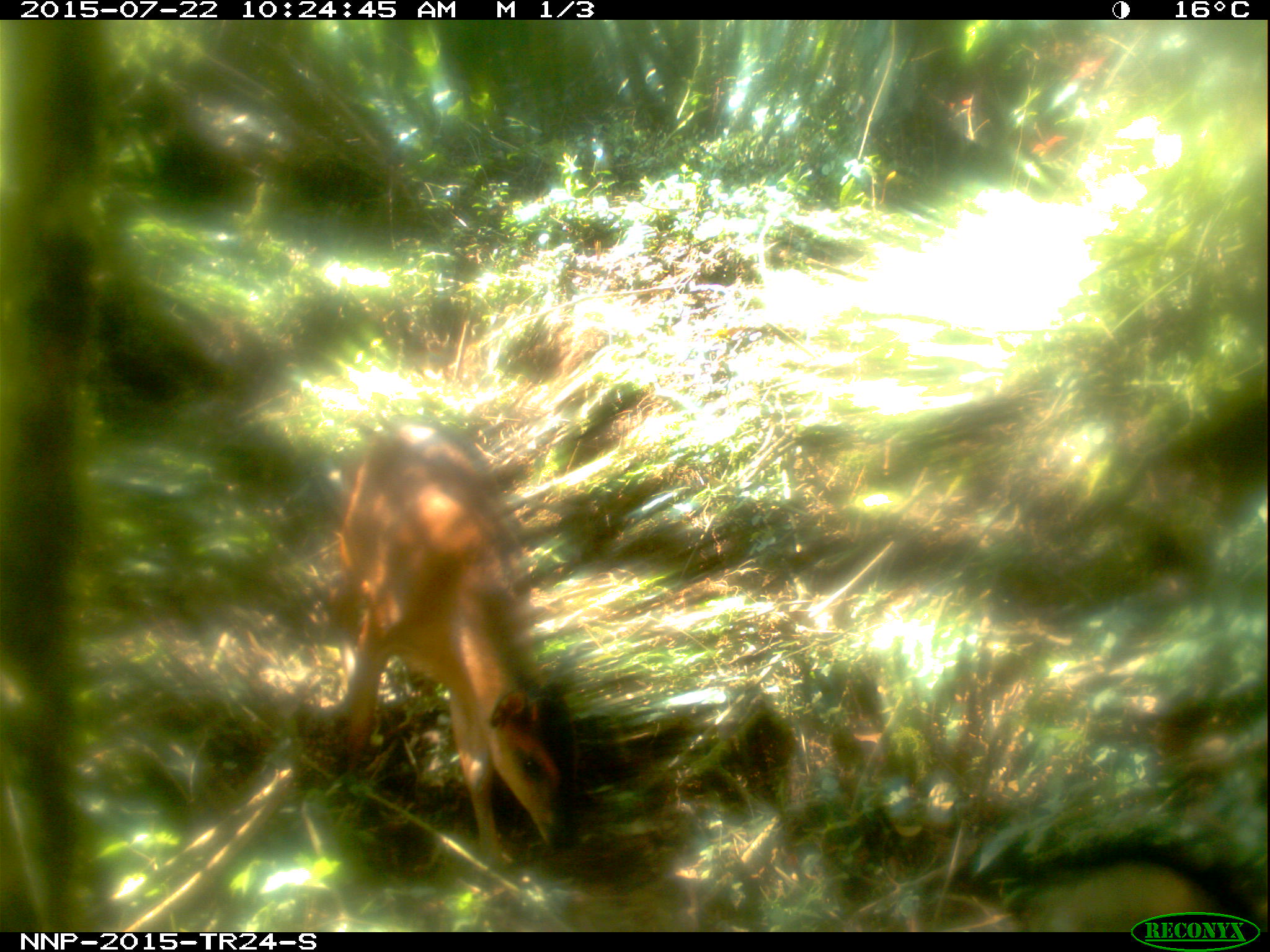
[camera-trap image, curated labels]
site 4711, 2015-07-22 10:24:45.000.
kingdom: Animalia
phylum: Chordata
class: Mammalia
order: Artiodactyla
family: Bovidae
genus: Cephalophus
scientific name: Cephalophus nigrifrons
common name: black-fronted duiker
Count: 1.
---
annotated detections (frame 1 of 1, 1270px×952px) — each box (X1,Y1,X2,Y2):
cephalophus nigrifrons: (324,411,587,870)